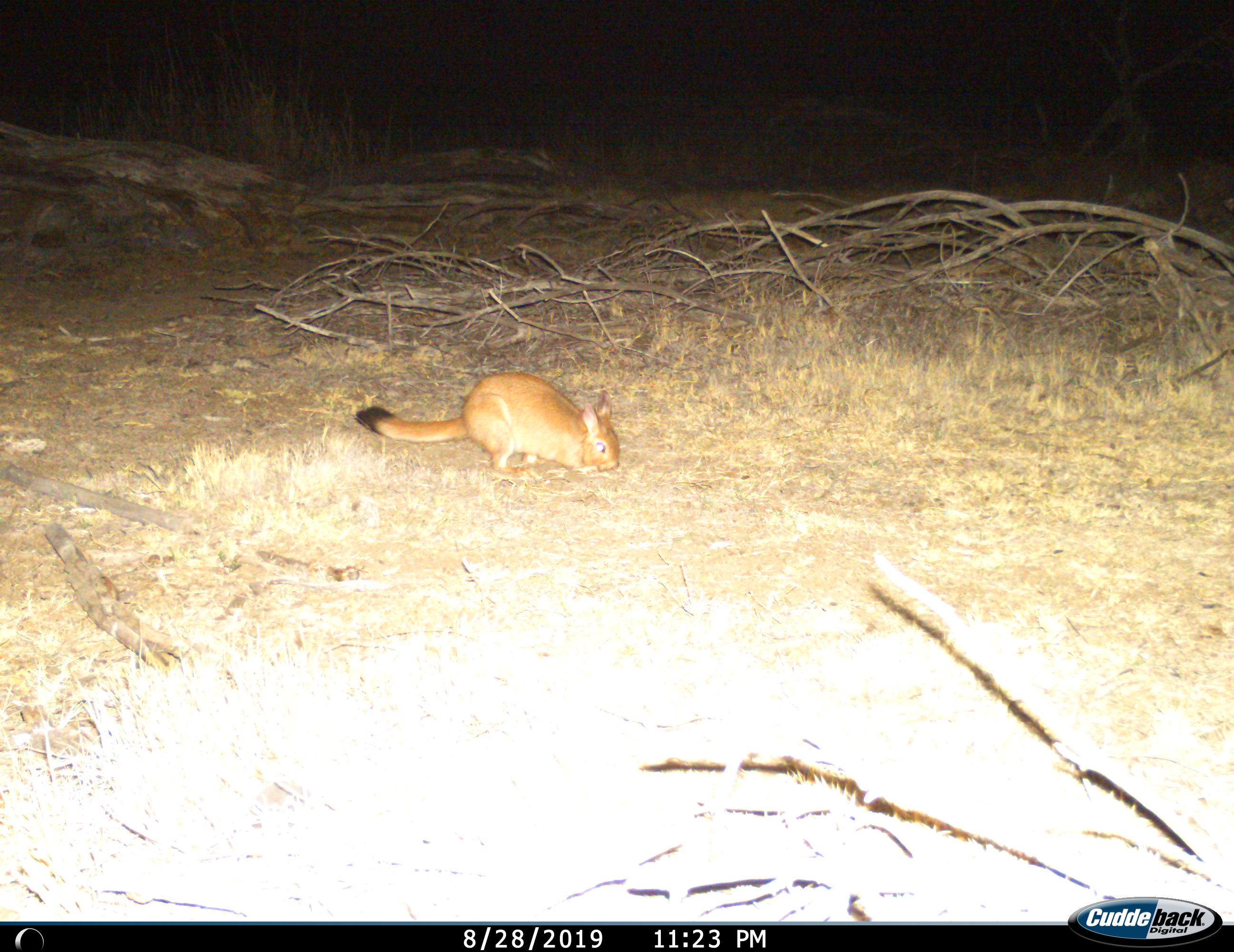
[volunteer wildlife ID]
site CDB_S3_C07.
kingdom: Animalia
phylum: Chordata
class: Mammalia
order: Rodentia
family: Pedetidae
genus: Pedetes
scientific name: Pedetes capensis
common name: springhare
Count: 1.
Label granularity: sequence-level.